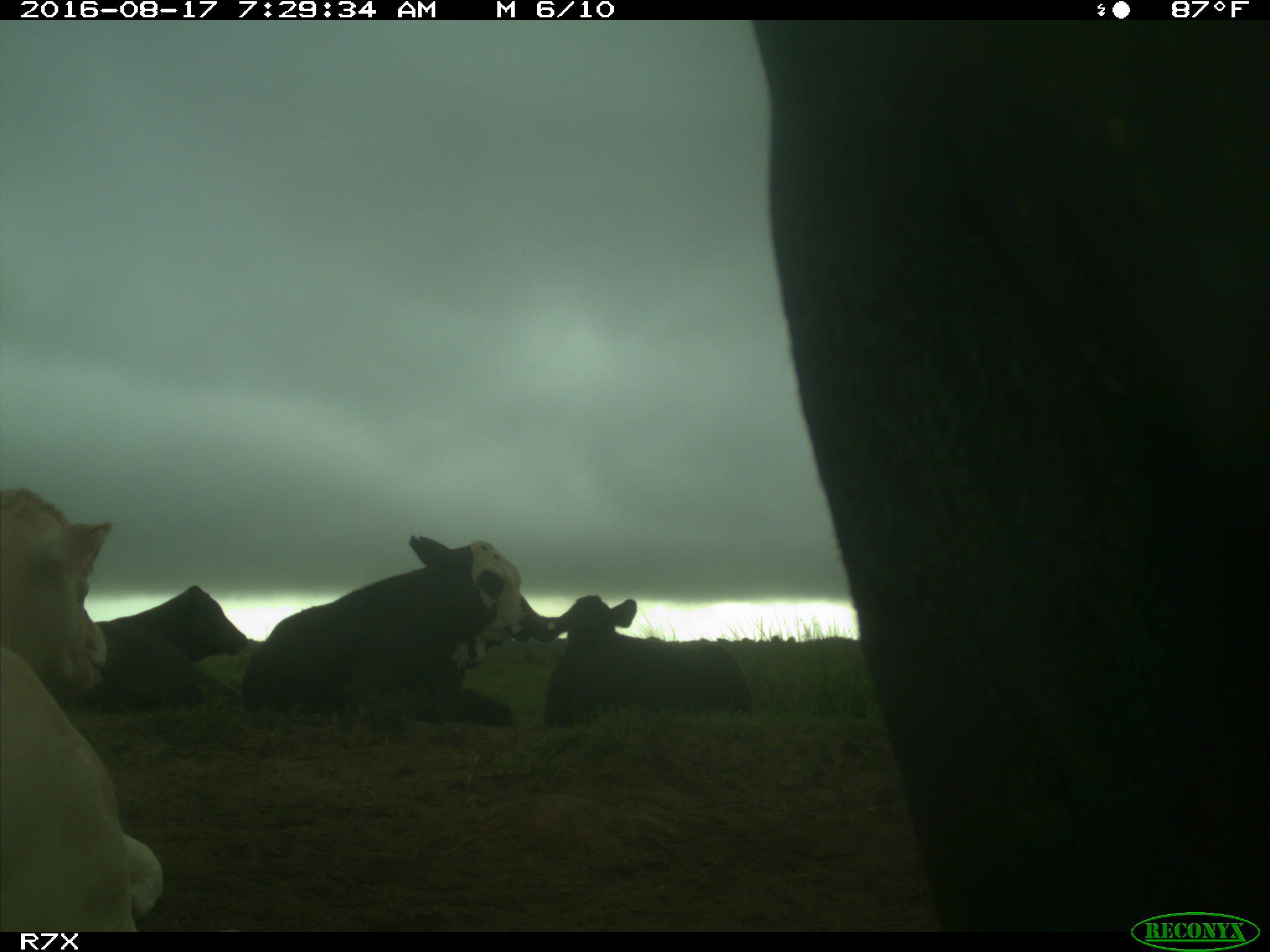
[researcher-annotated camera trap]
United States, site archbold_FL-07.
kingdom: Animalia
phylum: Chordata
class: Mammalia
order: Artiodactyla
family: Bovidae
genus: Bos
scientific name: Bos taurus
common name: domestic cow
Bos taurus (domestic cow).